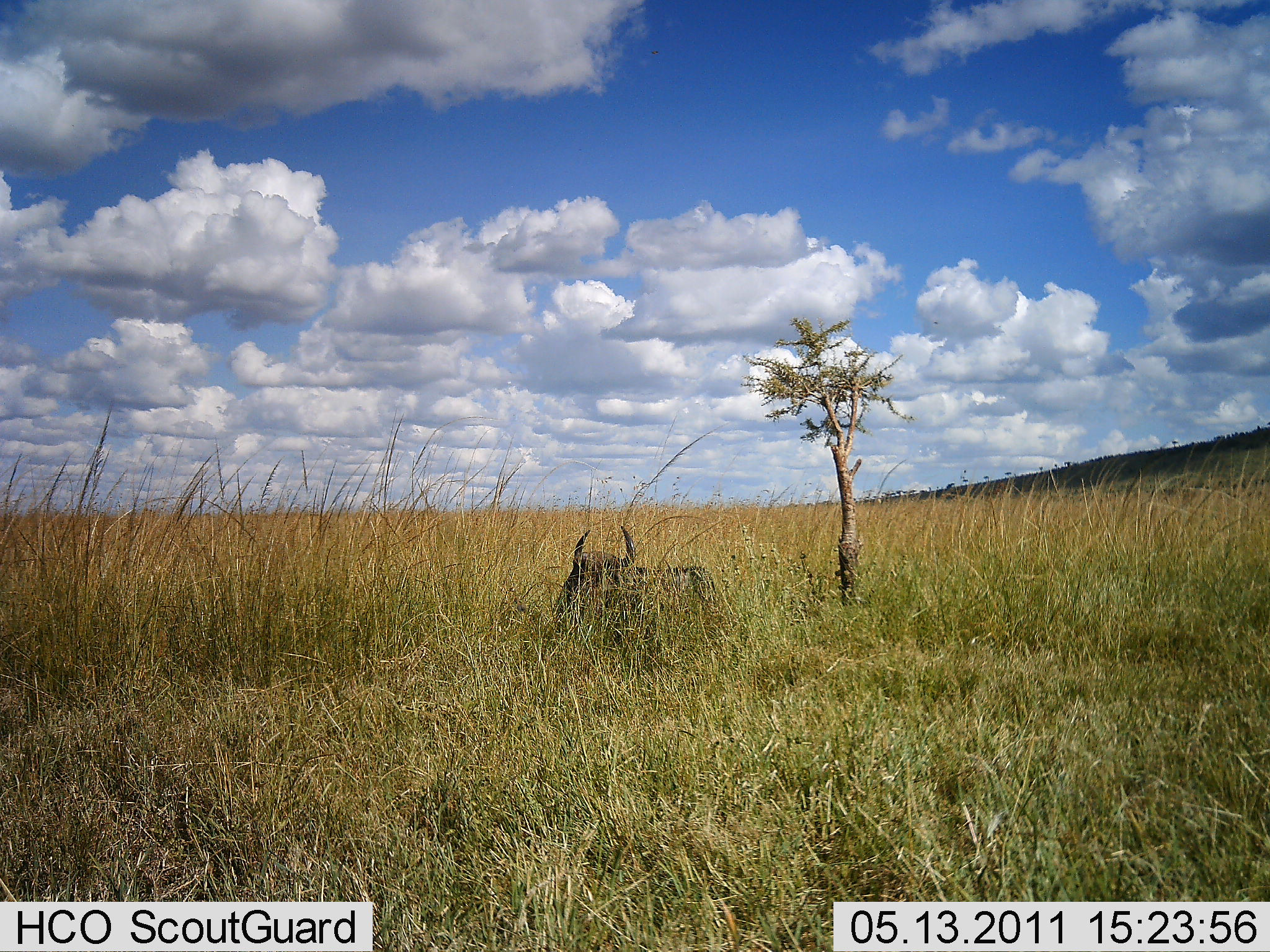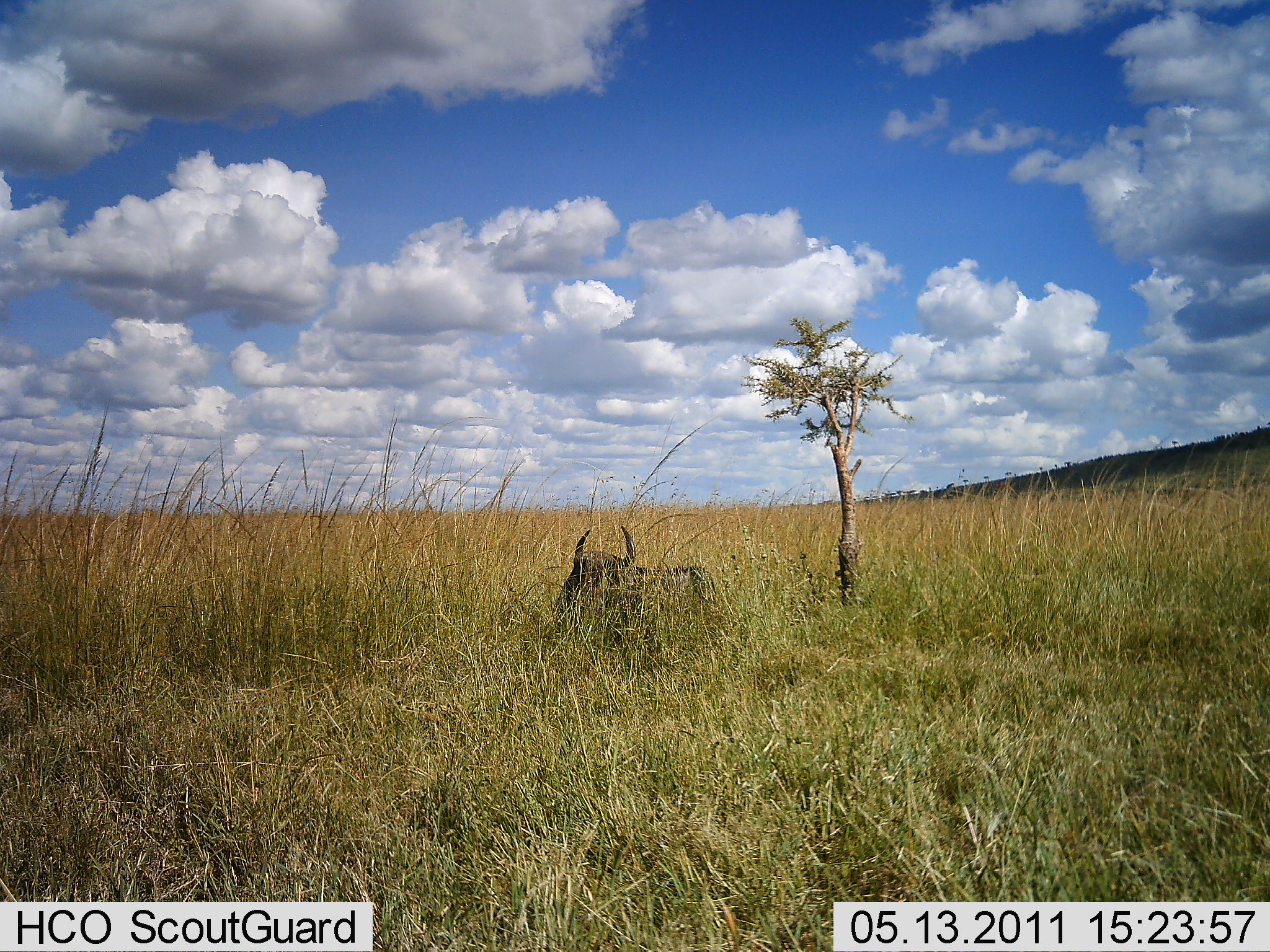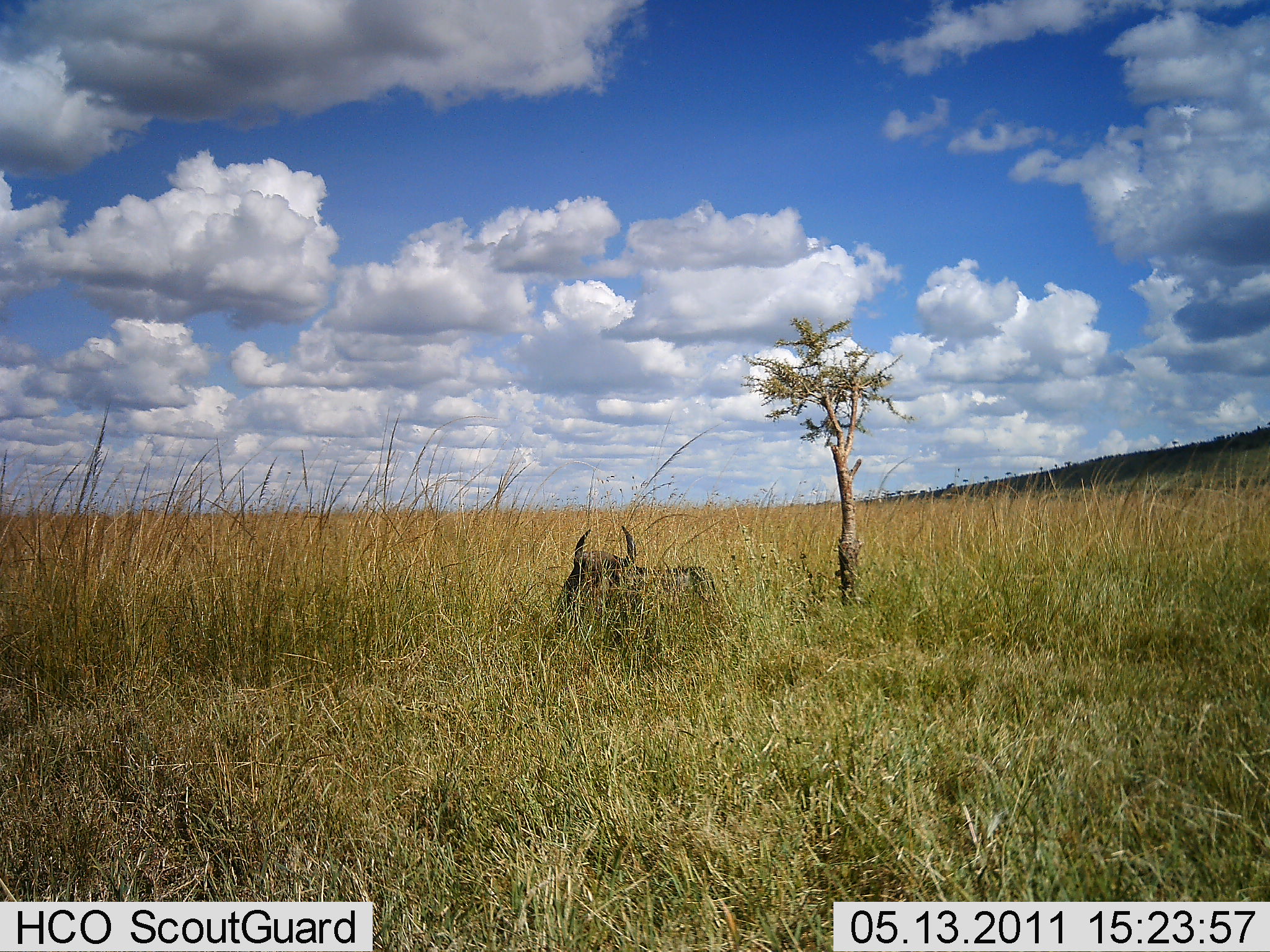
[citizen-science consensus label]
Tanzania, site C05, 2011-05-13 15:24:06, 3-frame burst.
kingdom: Animalia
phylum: Chordata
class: Mammalia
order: Artiodactyla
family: Bovidae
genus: Connochaetes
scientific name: Connochaetes taurinus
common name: blue wildebeest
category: wildebeest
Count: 1.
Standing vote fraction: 0%.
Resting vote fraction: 100%.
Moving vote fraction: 0%.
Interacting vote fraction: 0%.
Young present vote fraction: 0%.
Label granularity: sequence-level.